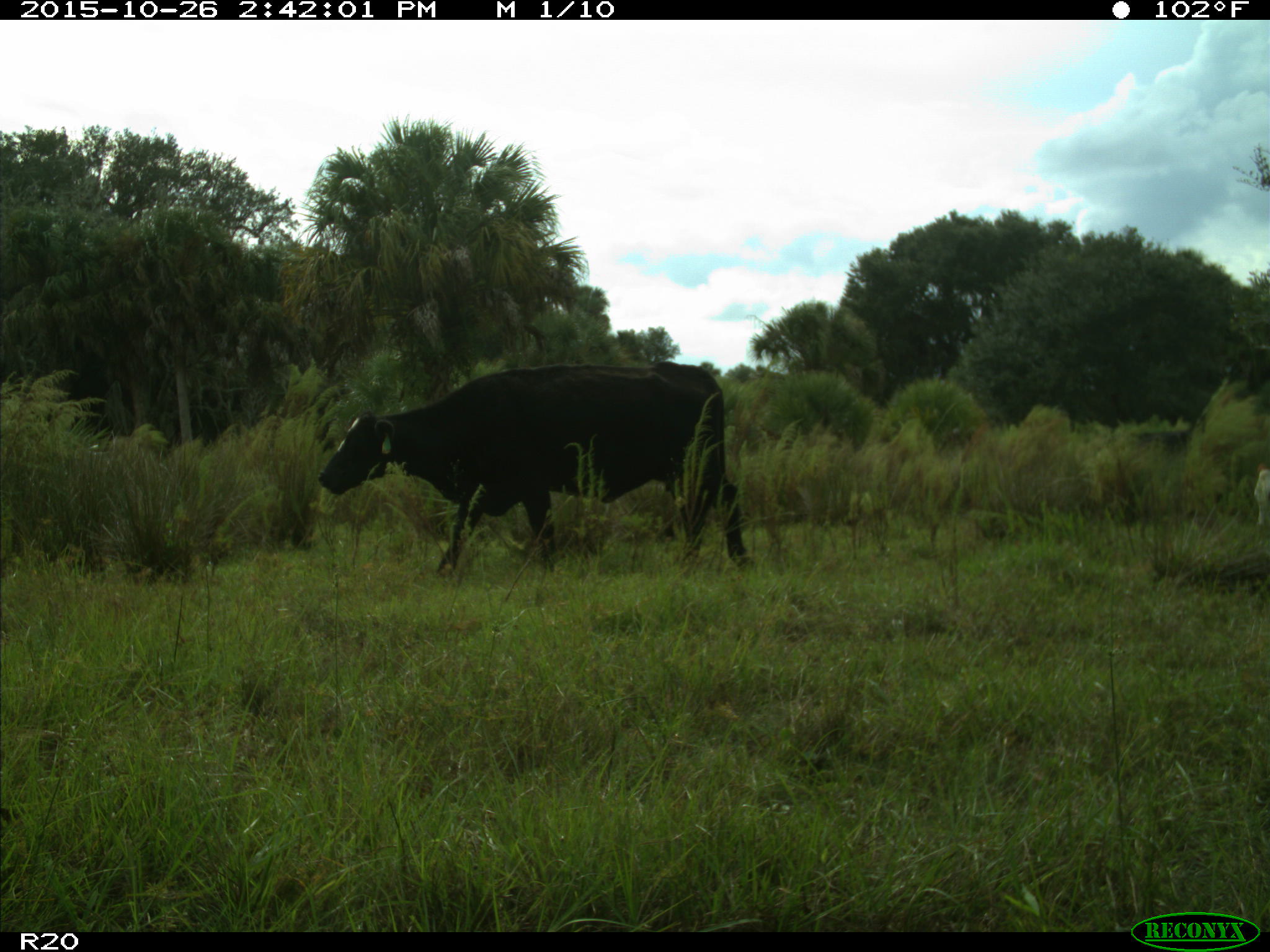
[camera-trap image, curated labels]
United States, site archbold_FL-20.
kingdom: Animalia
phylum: Chordata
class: Mammalia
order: Artiodactyla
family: Bovidae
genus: Bos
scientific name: Bos taurus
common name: domestic cow